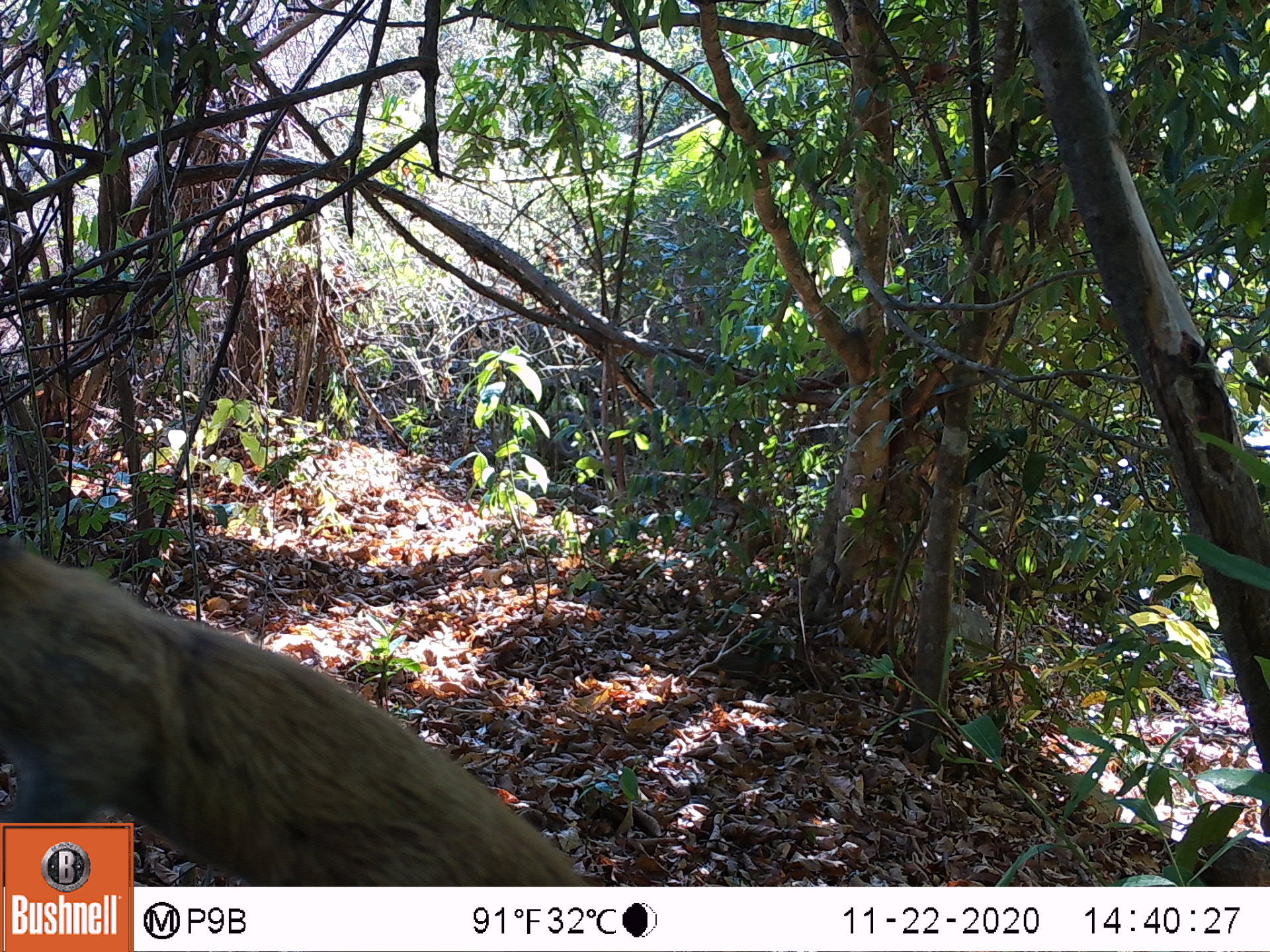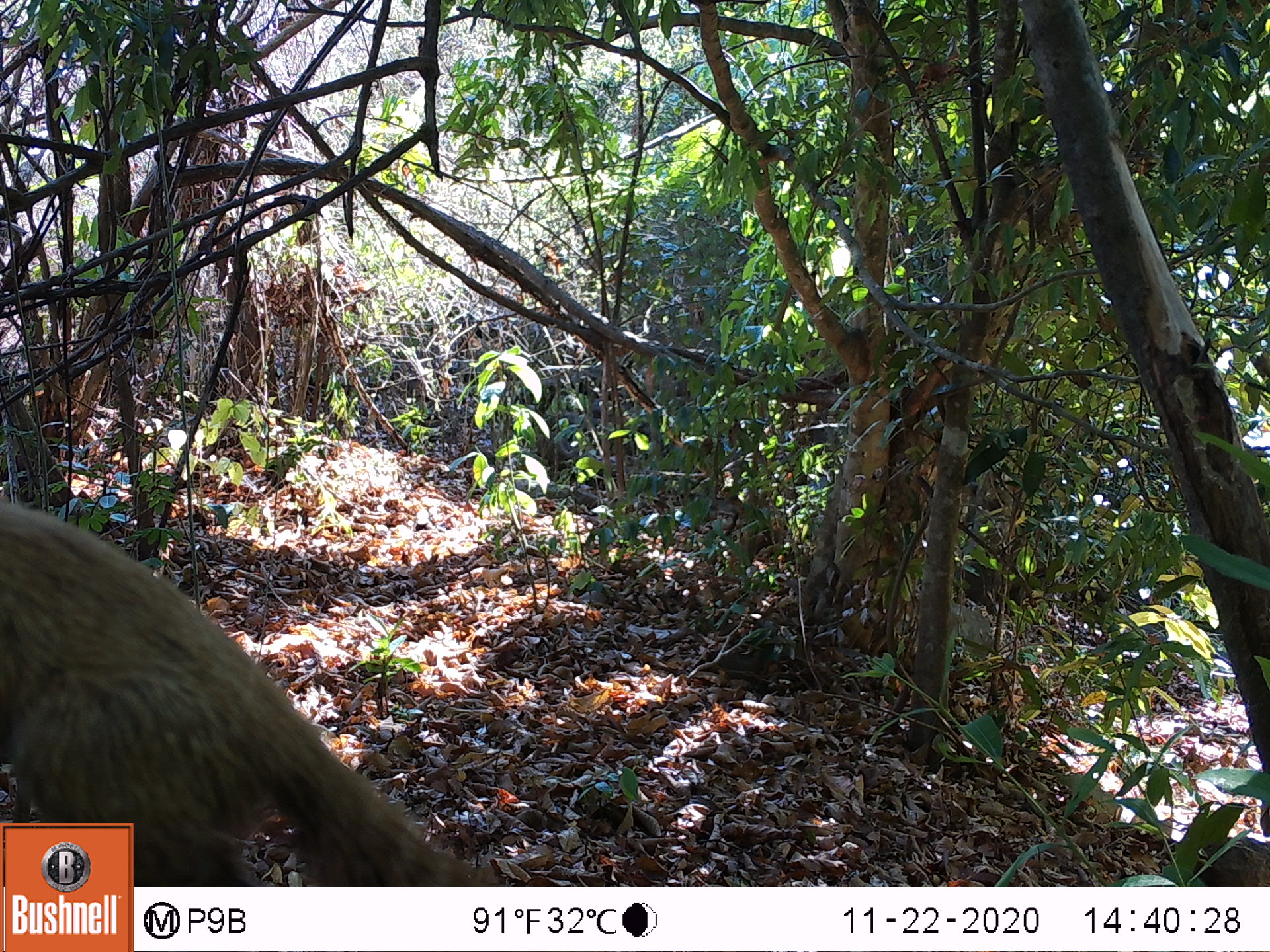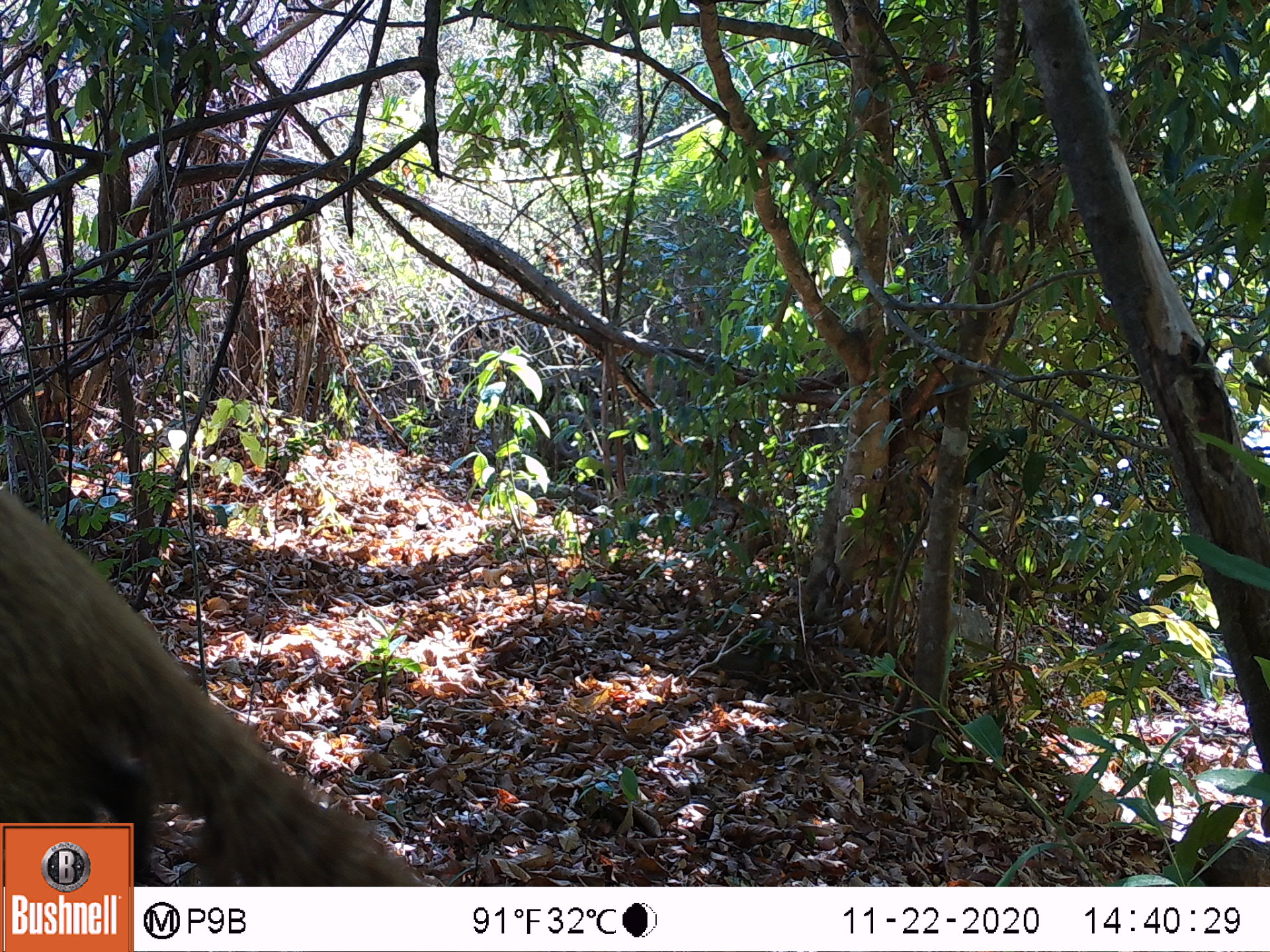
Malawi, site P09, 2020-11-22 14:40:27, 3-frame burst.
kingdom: Animalia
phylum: Chordata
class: Mammalia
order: Rodentia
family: Sciuridae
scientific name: Sciuridae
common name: squirrel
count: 1